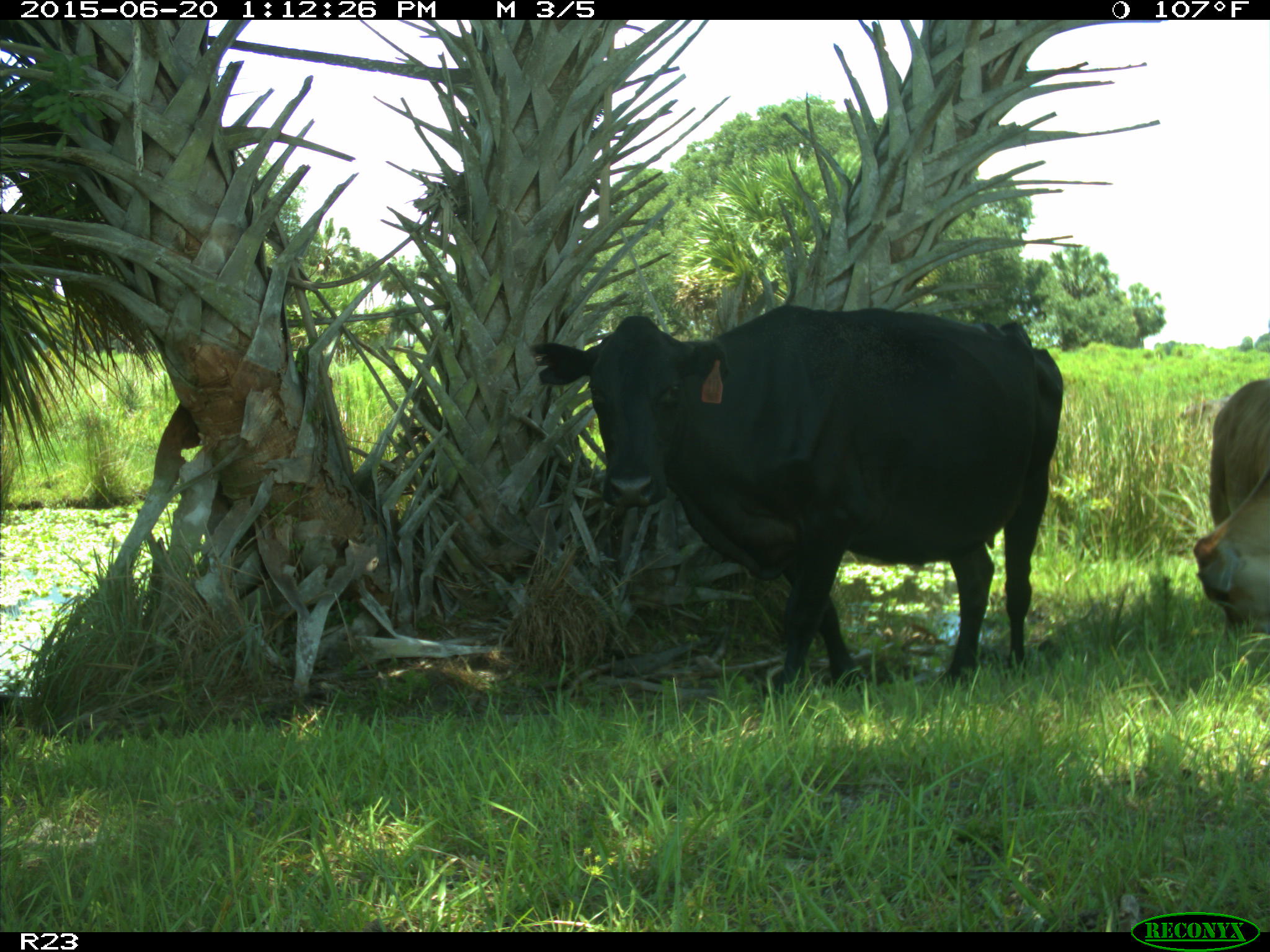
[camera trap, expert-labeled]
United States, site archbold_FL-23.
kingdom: Animalia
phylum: Chordata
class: Mammalia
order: Artiodactyla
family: Bovidae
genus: Bos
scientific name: Bos taurus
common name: domestic cow